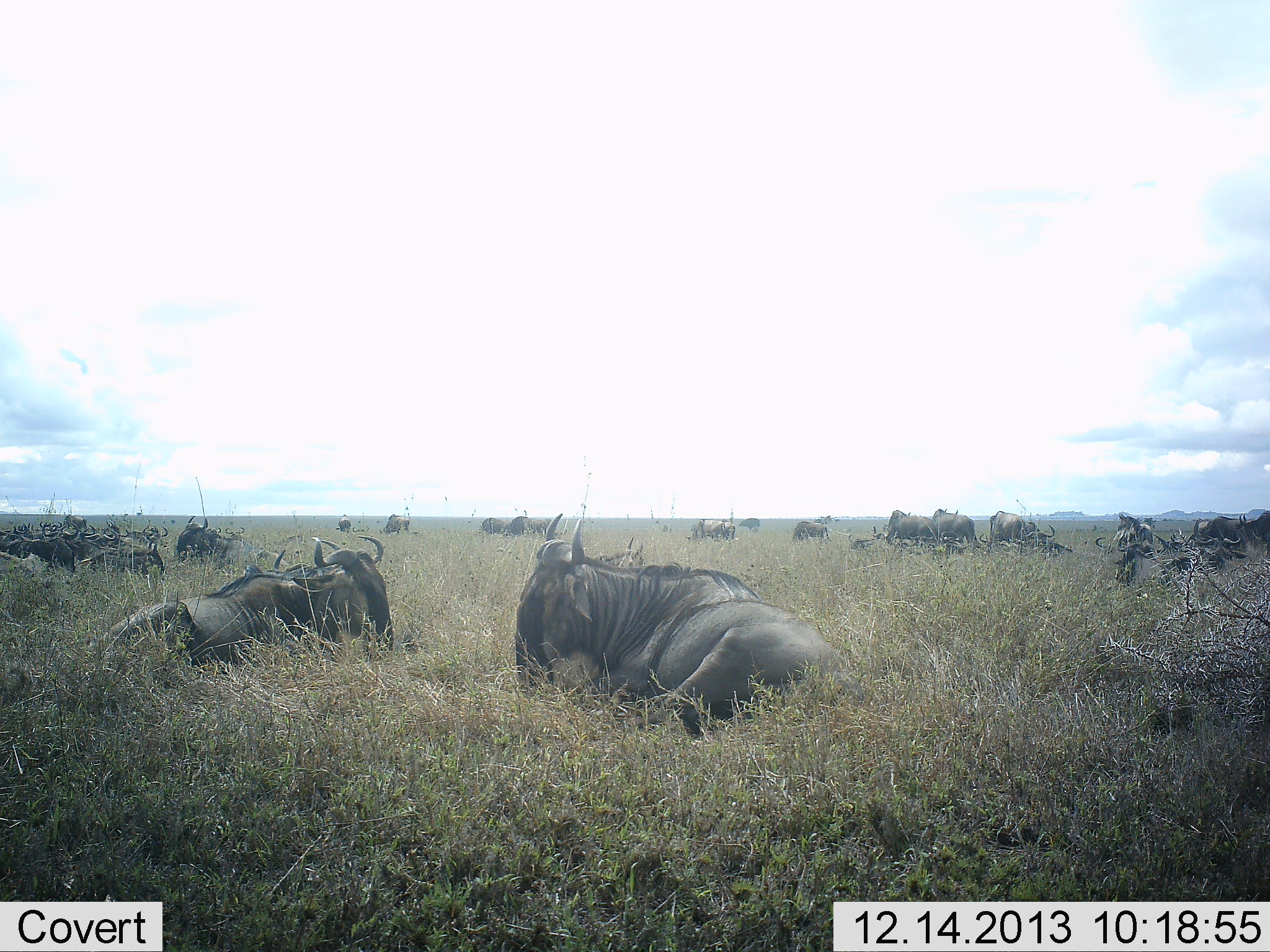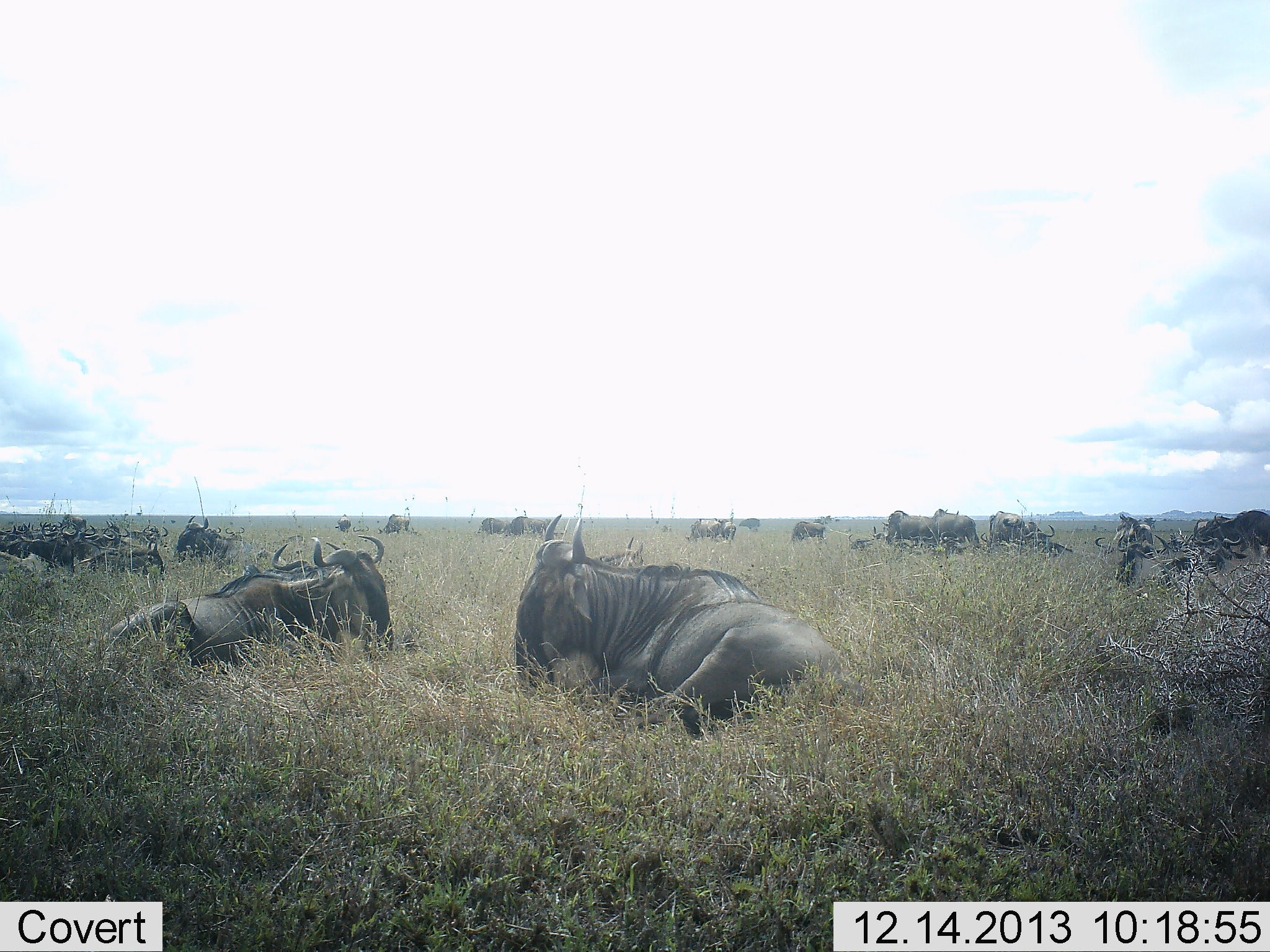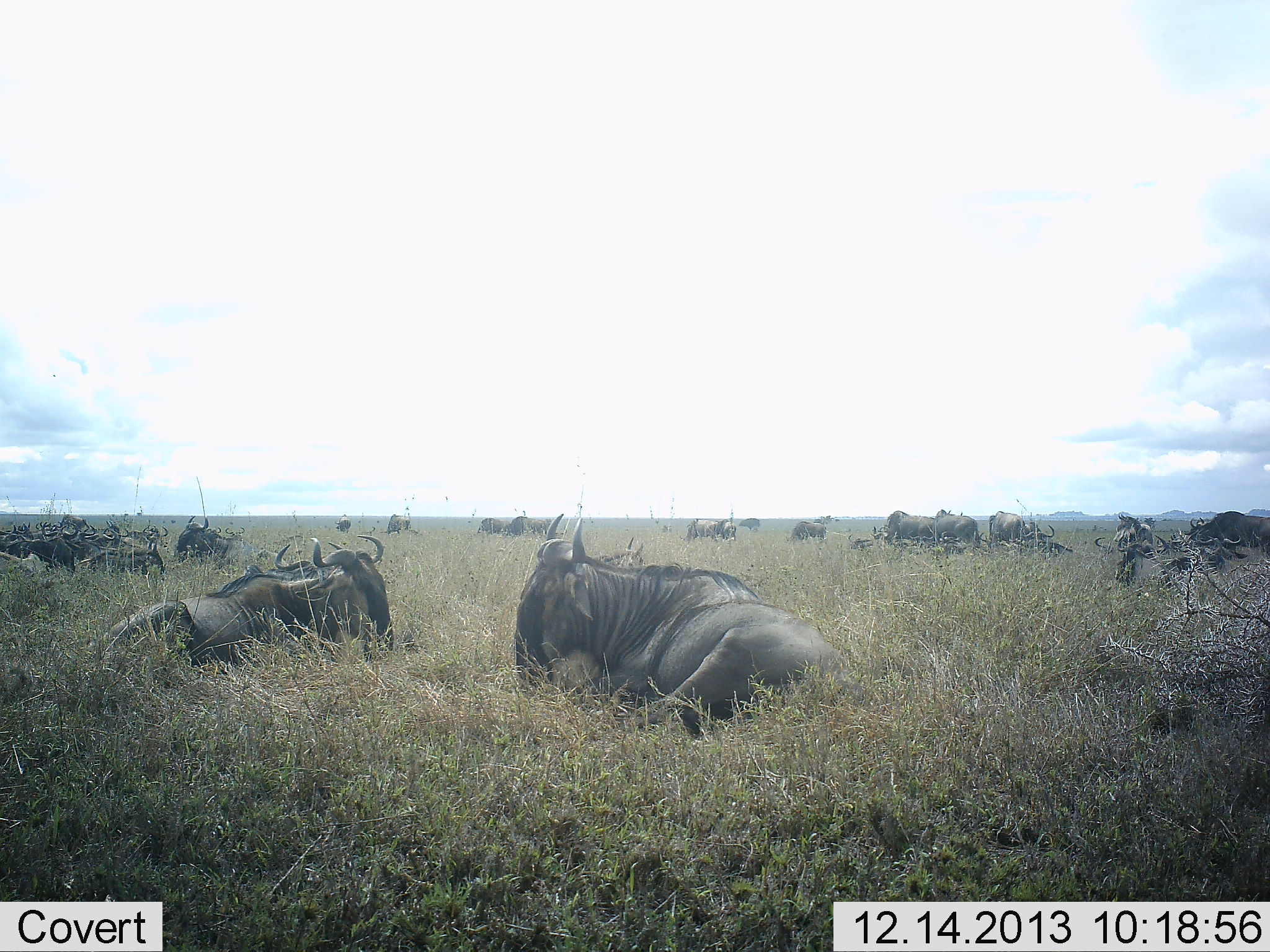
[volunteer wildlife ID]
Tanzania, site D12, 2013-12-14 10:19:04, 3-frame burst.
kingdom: Animalia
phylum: Chordata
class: Mammalia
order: Artiodactyla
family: Bovidae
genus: Connochaetes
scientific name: Connochaetes taurinus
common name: blue wildebeest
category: wildebeest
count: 11-50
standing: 30%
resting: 100%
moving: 30%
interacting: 10%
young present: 0%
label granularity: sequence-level